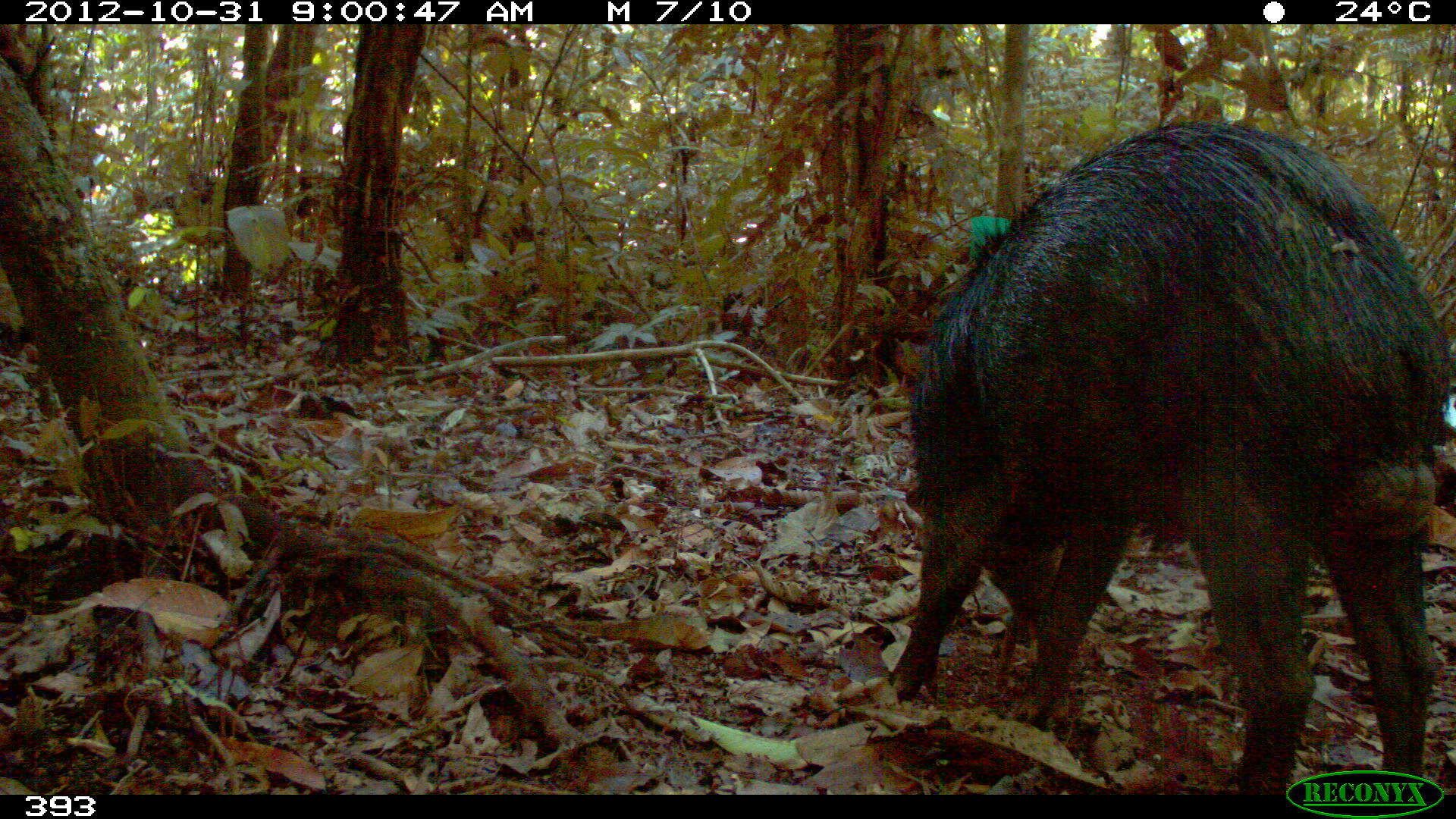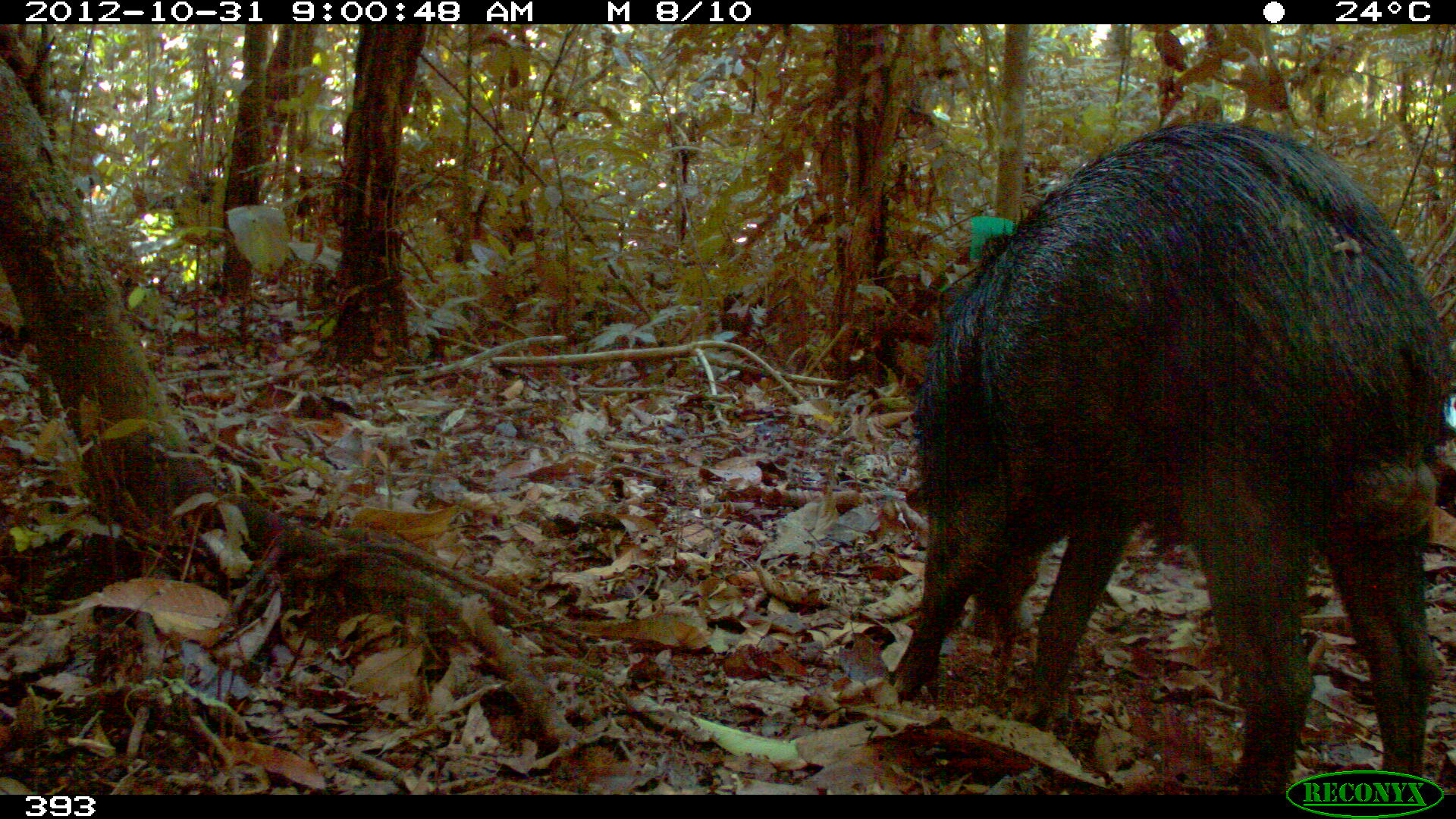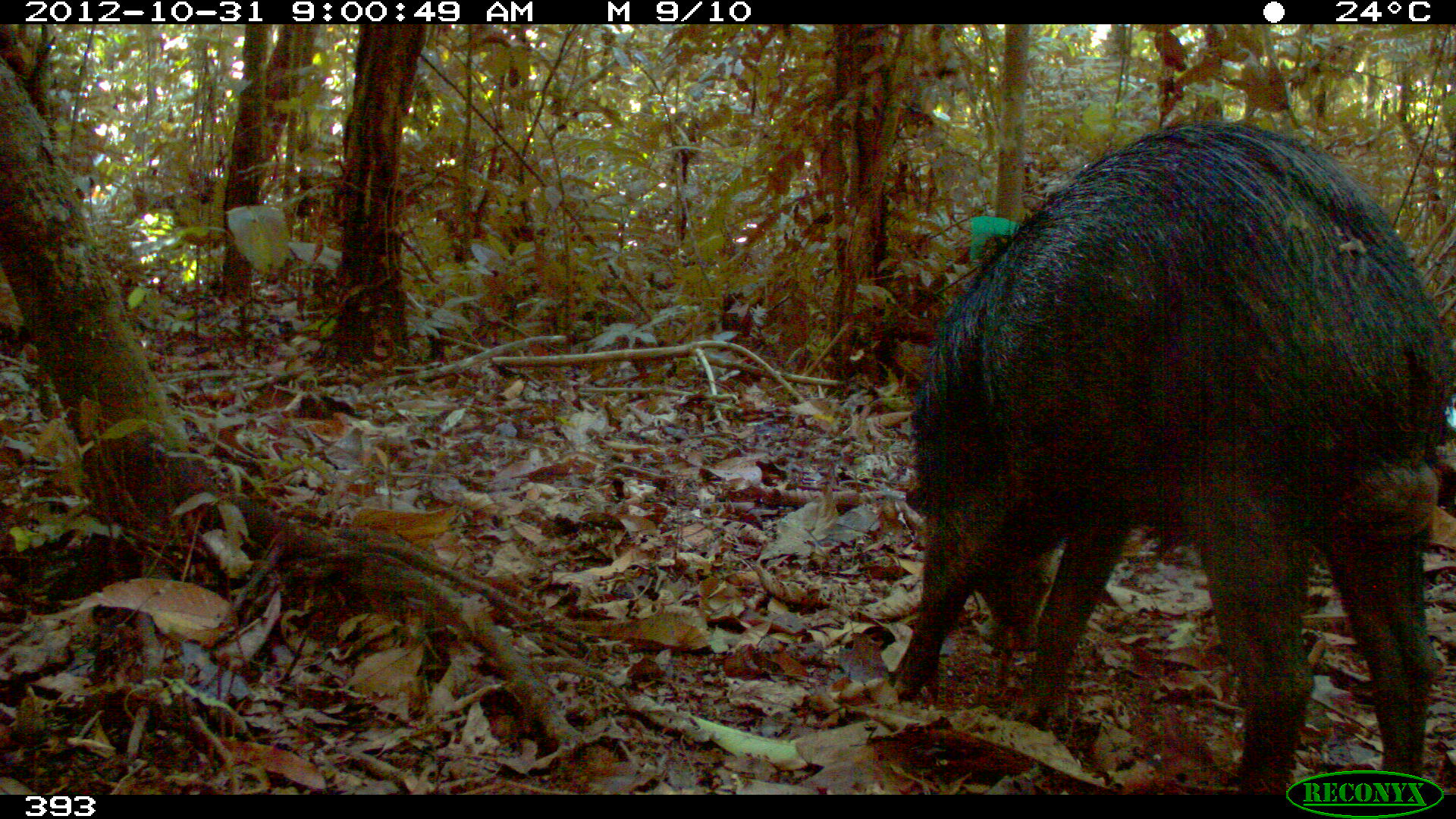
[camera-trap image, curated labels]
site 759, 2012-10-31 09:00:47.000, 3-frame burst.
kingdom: Animalia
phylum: Chordata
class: Mammalia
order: Artiodactyla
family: Tayassuidae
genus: Tayassu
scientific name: Tayassu pecari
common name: white-lipped peccary